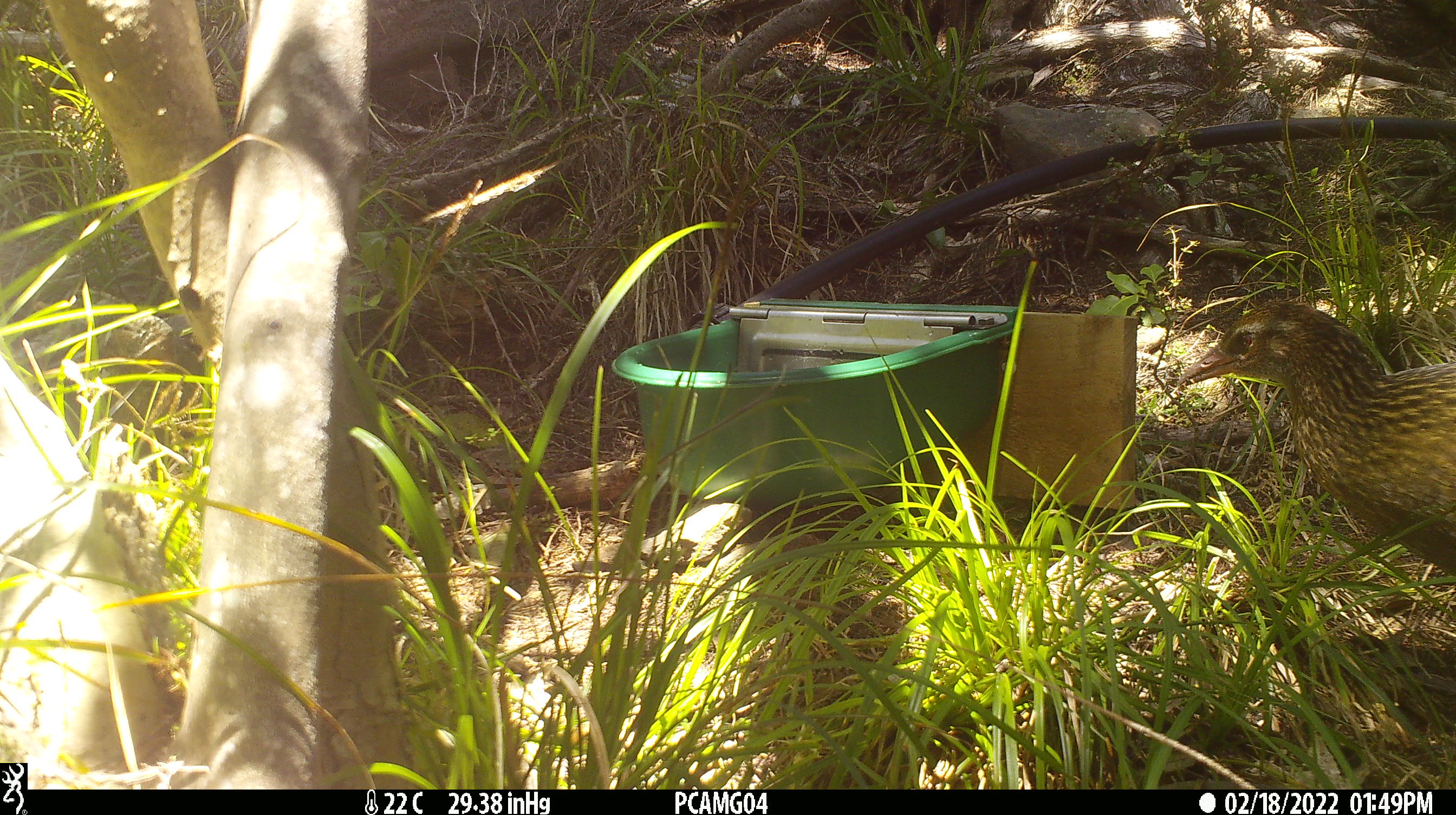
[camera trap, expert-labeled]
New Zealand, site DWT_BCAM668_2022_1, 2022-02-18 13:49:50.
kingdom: Animalia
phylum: Chordata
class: Aves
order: Gruiformes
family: Rallidae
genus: Gallirallus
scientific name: Gallirallus australis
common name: weka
Weka (Gallirallus australis).